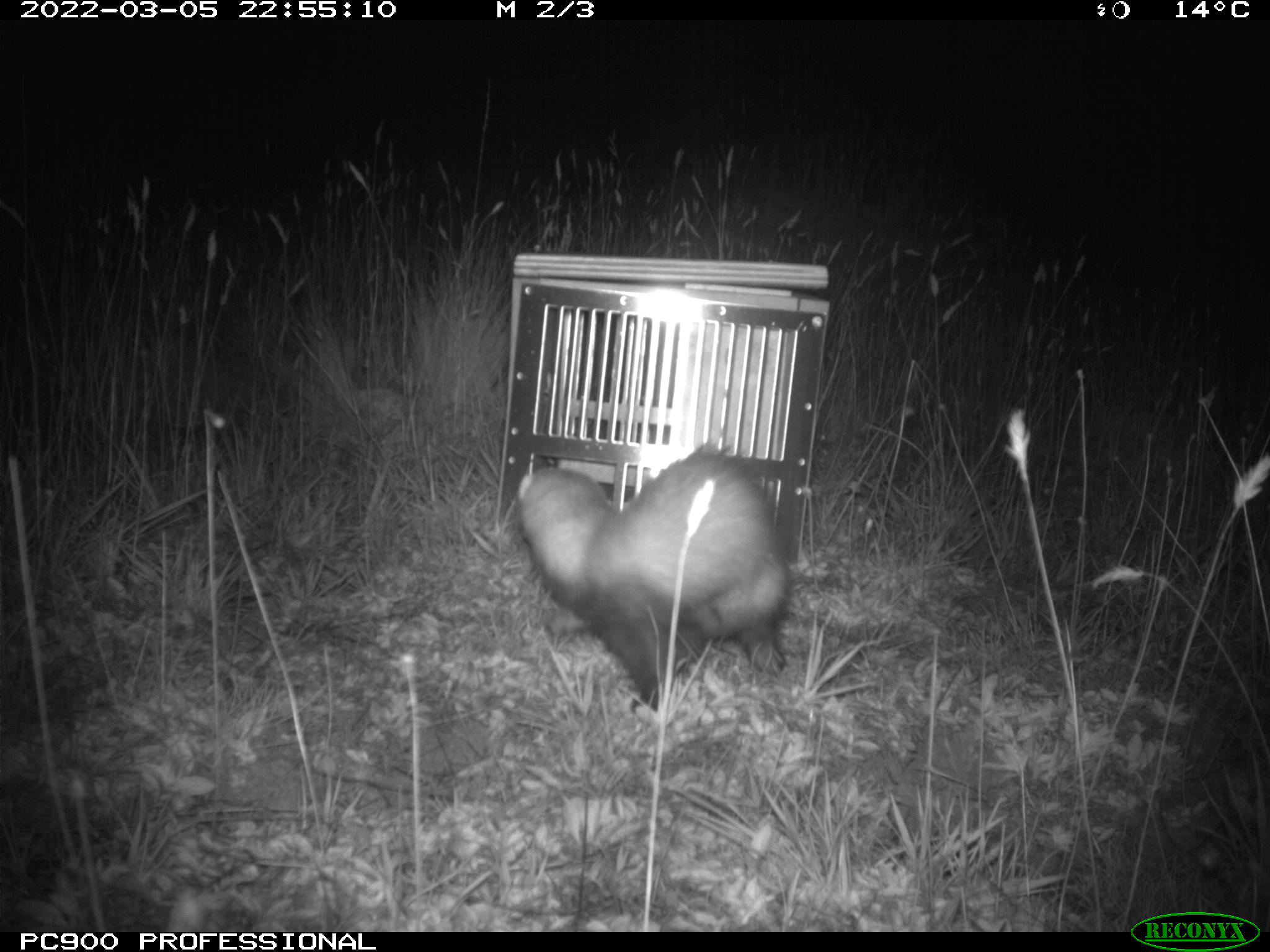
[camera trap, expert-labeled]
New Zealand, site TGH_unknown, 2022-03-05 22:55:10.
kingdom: Animalia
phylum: Chordata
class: Mammalia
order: Carnivora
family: Mustelidae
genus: Mustela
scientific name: Mustela furo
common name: ferret